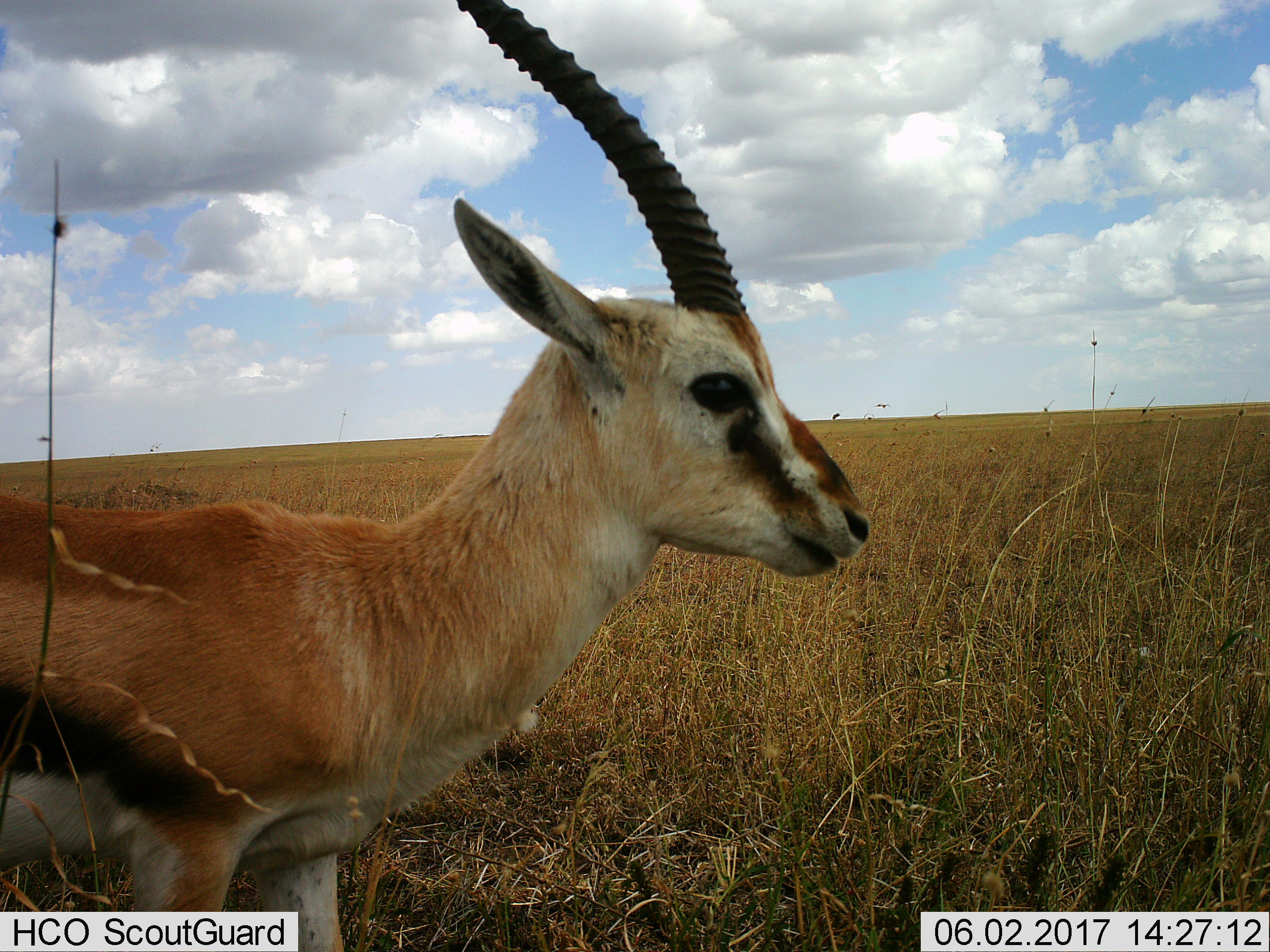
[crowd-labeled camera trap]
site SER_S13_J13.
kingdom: Animalia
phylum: Chordata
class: Mammalia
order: Artiodactyla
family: Bovidae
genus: Eudorcas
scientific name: Eudorcas thomsonii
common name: thomson's gazelle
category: gazellethomsons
Gazellethomsons (thomson's gazelle) (Eudorcas thomsonii), count 1. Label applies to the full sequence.